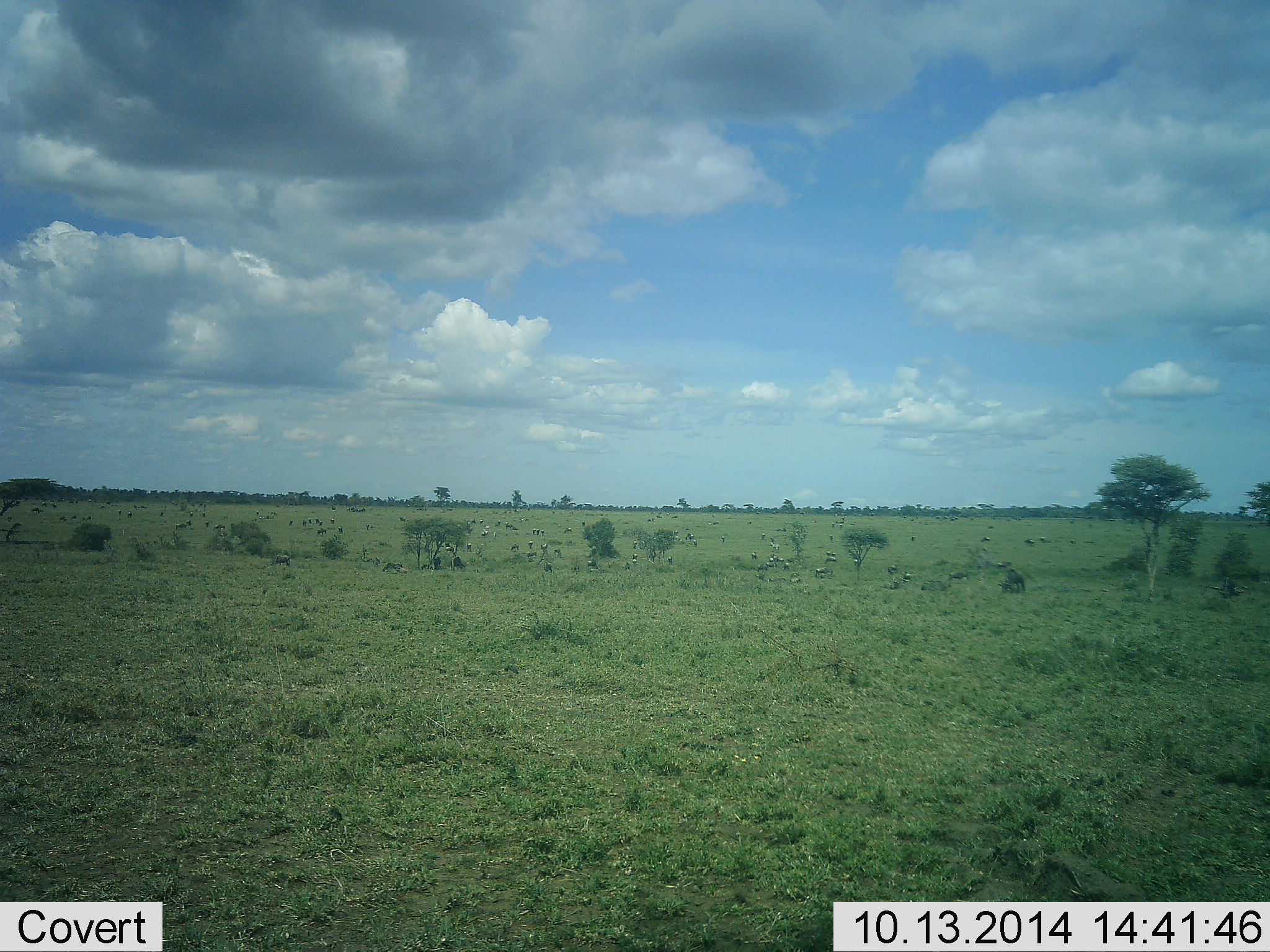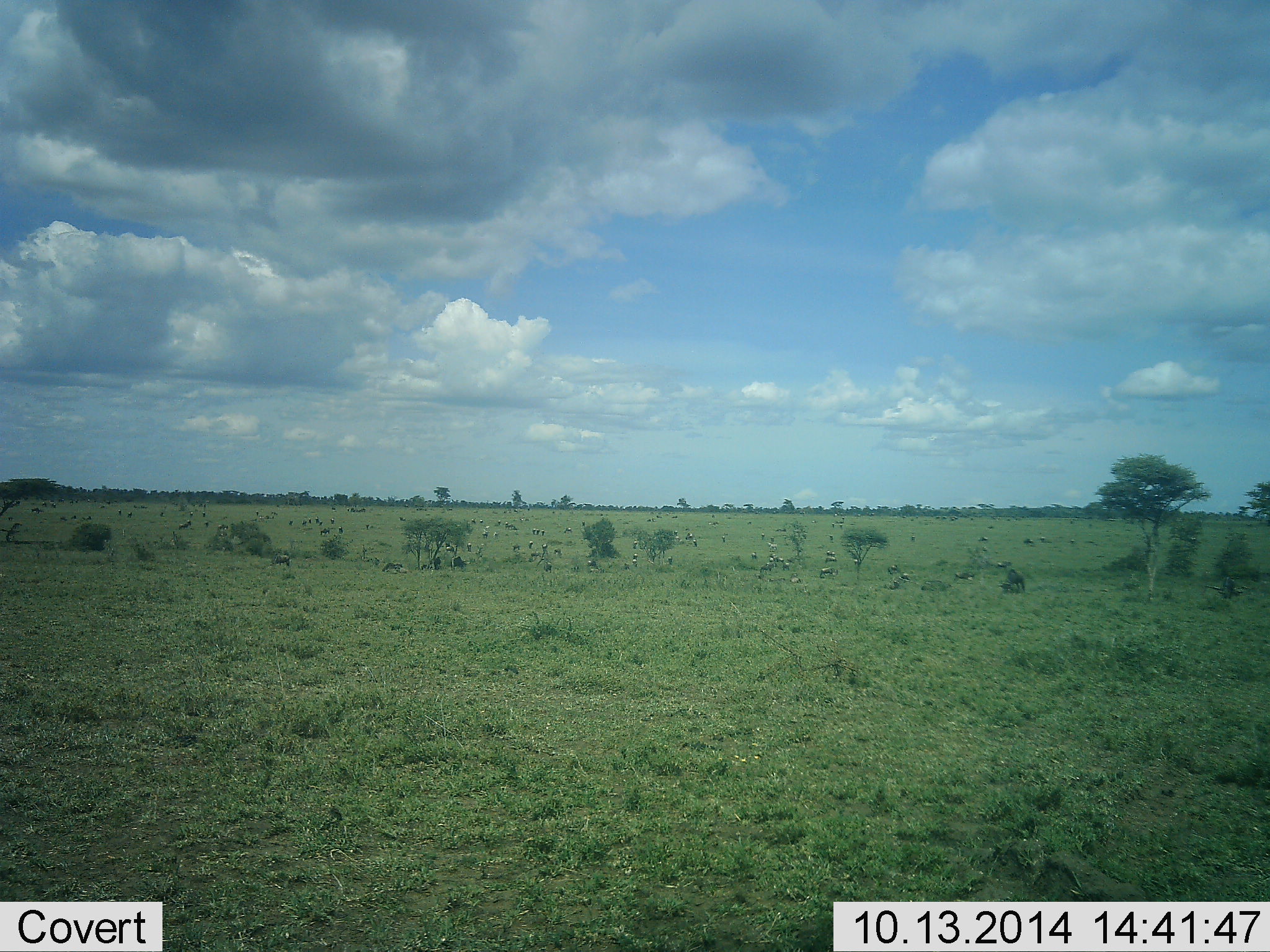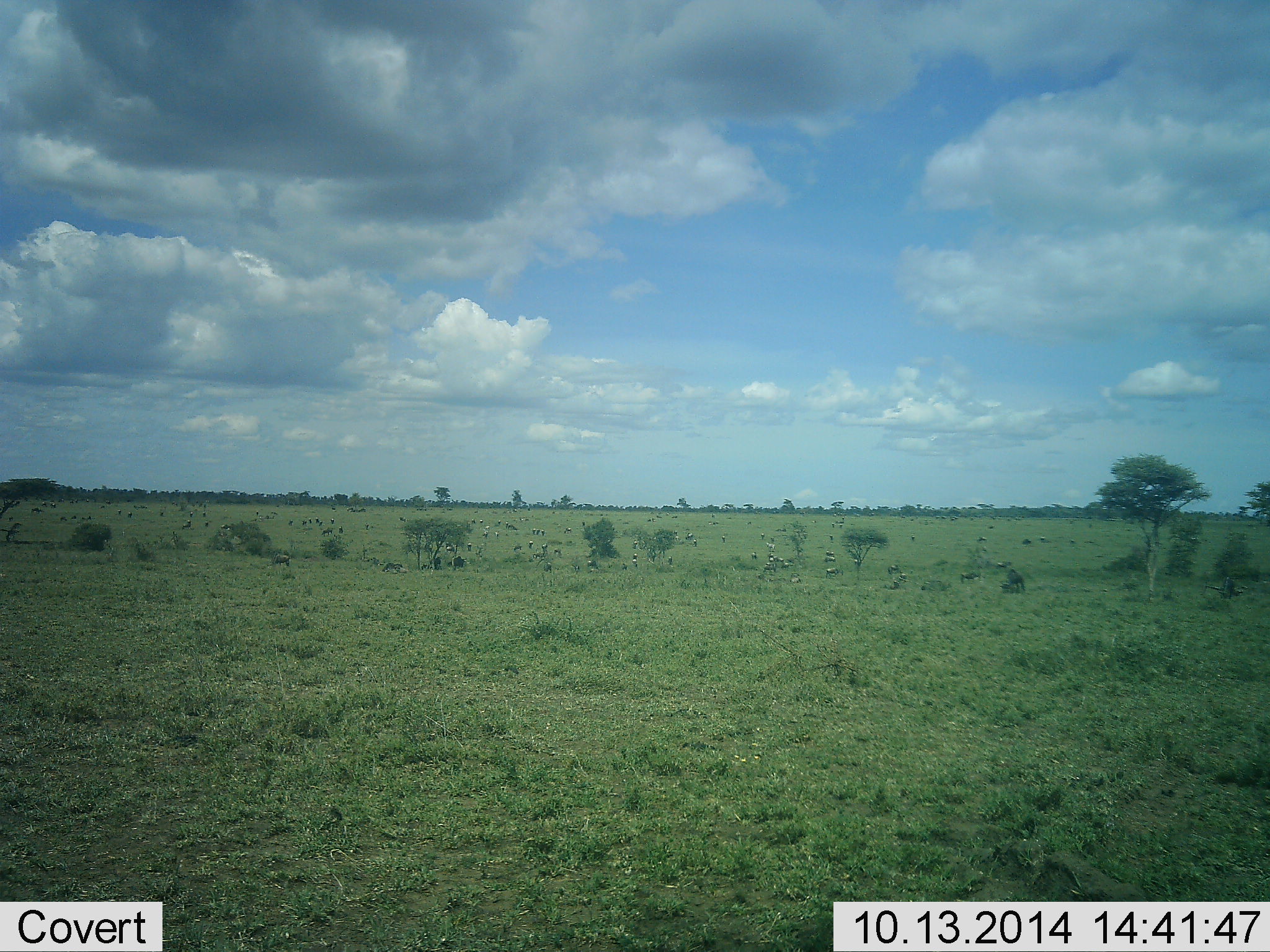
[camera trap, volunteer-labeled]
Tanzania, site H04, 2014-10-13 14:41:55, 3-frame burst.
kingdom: Animalia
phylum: Chordata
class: Mammalia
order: Artiodactyla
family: Bovidae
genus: Connochaetes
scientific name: Connochaetes taurinus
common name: blue wildebeest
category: wildebeest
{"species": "wildebeest (blue wildebeest) (Connochaetes taurinus)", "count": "11-50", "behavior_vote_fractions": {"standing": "50%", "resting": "8%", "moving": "58%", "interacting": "0%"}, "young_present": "0%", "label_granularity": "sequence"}